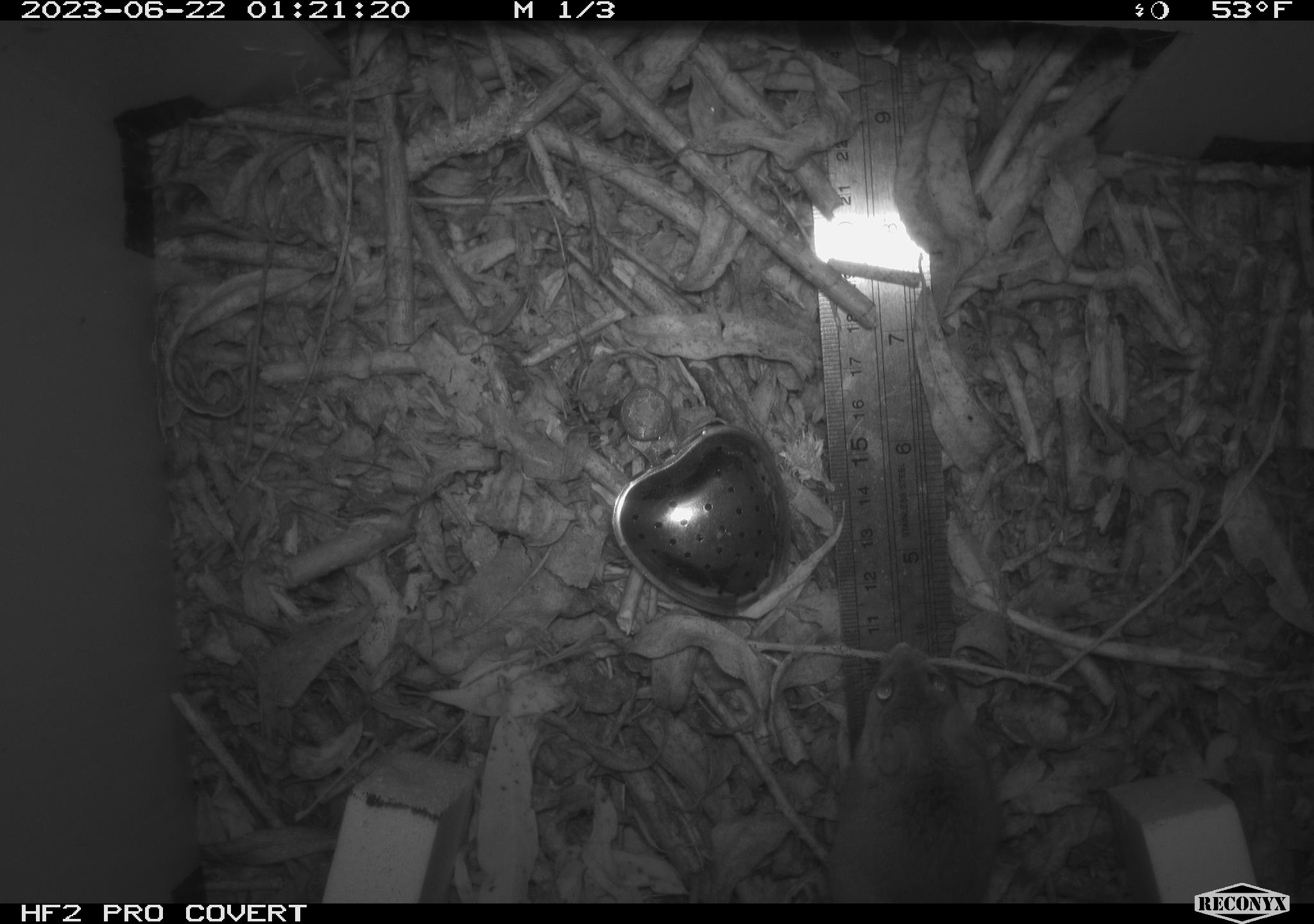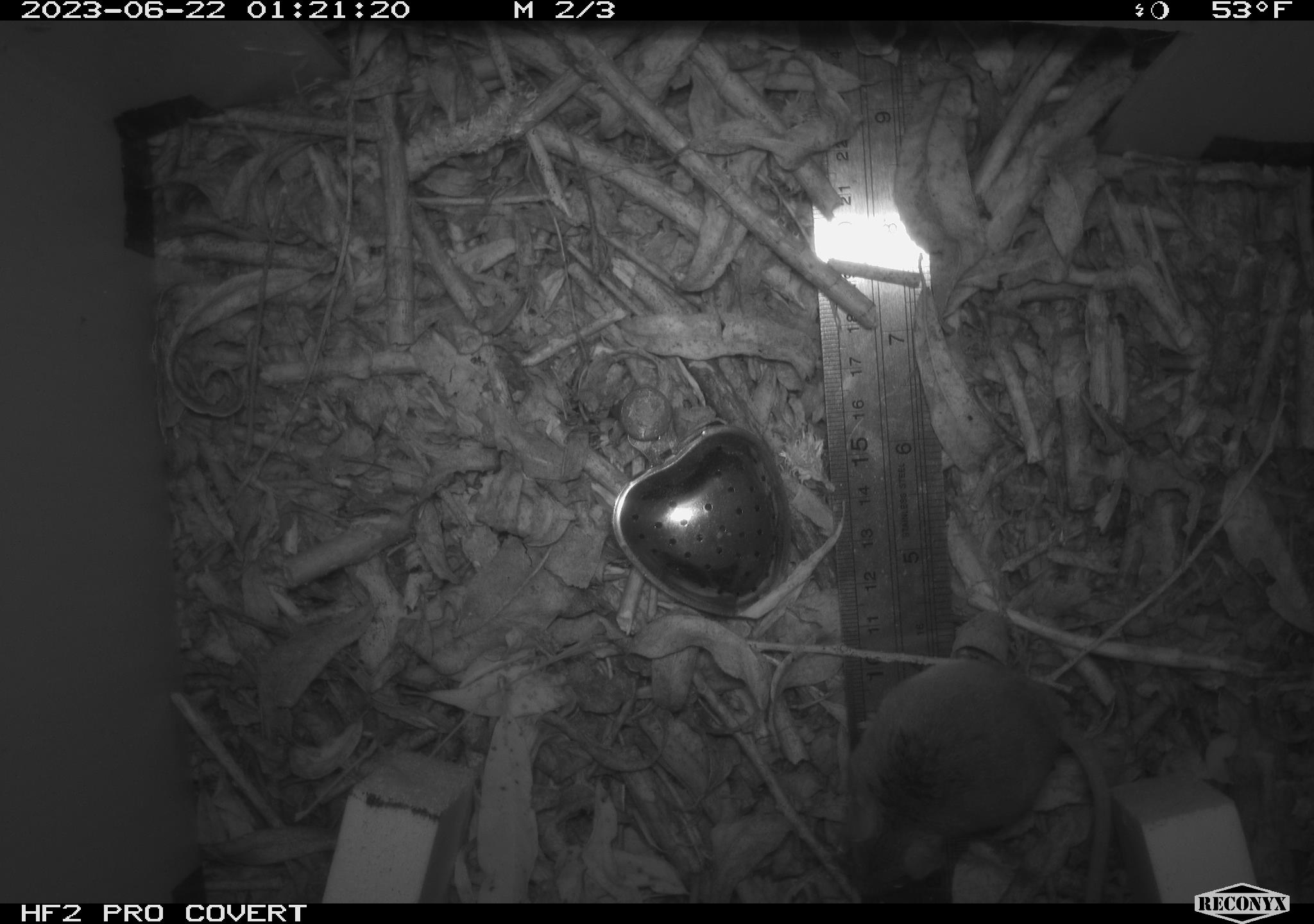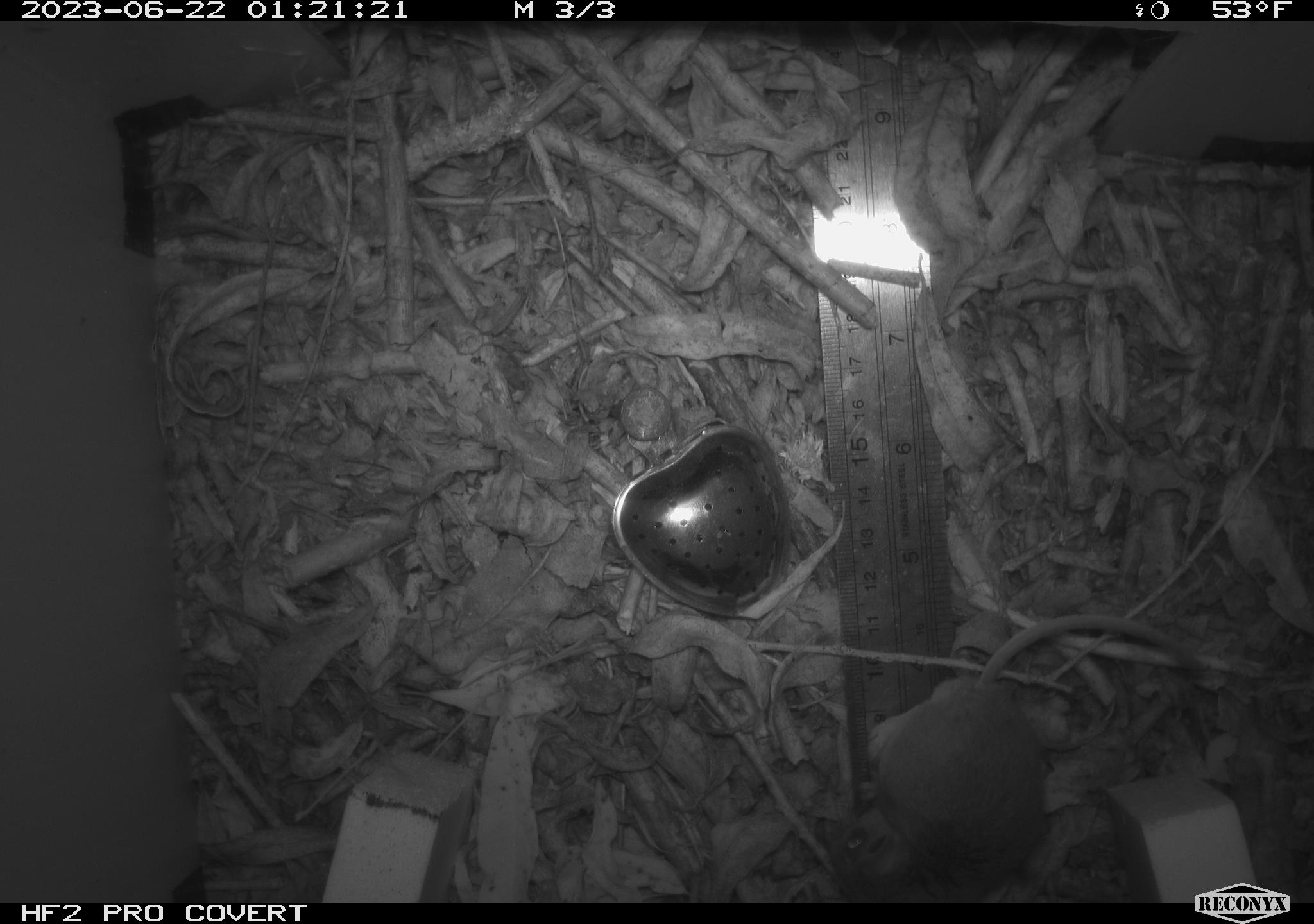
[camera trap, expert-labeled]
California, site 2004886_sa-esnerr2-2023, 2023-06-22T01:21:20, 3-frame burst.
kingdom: Animalia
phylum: Chordata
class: Mammalia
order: Rodentia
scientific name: Rodentia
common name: mouse species